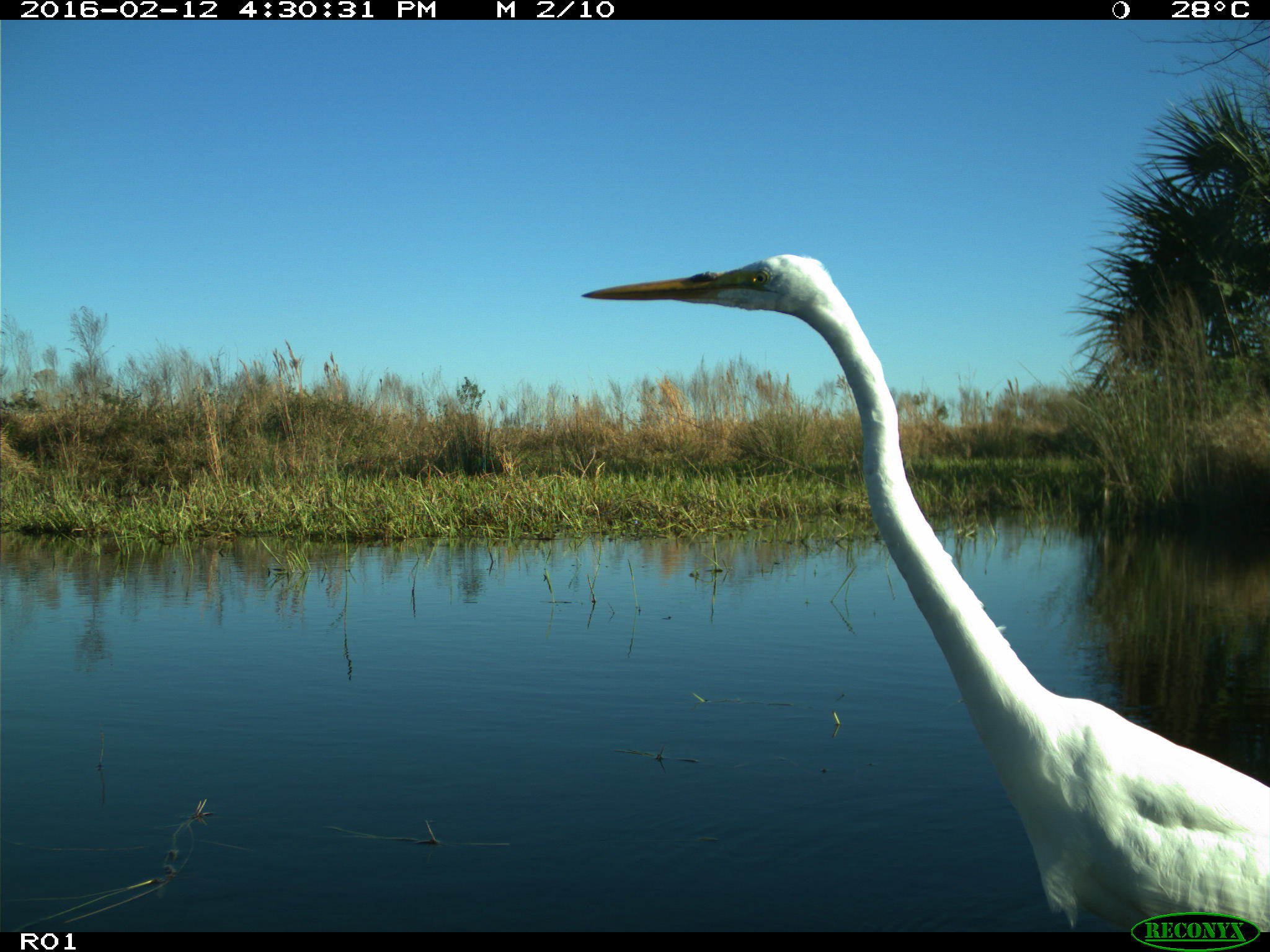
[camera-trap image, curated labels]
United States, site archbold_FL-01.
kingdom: Animalia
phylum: Chordata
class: Aves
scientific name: Aves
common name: birds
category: unidentified bird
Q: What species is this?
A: Unidentified bird (birds) (Aves).